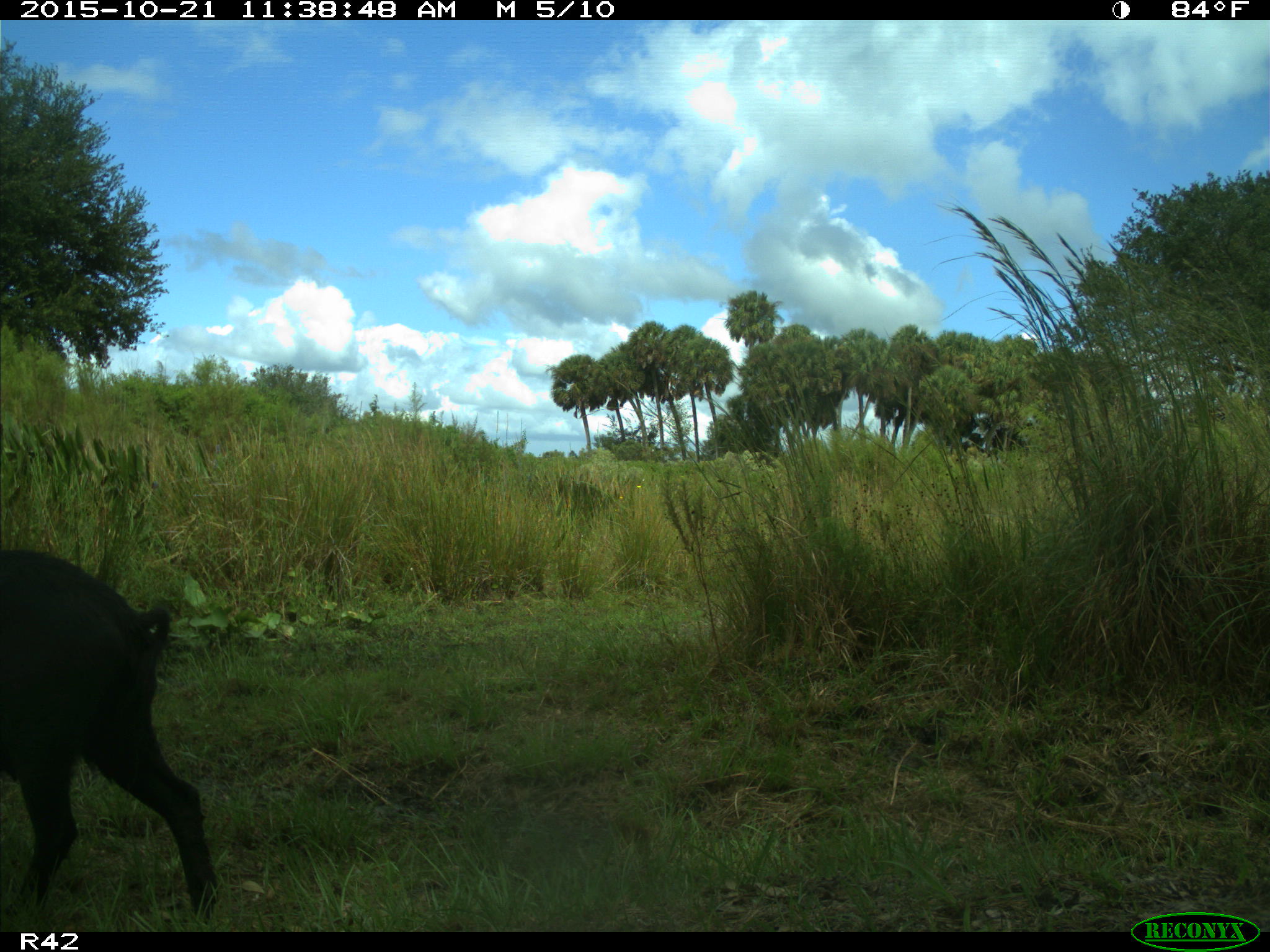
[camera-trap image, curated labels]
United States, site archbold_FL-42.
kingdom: Animalia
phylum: Chordata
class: Mammalia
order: Artiodactyla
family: Suidae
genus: Sus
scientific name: Sus scrofa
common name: wild boar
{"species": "Sus scrofa (wild boar)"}